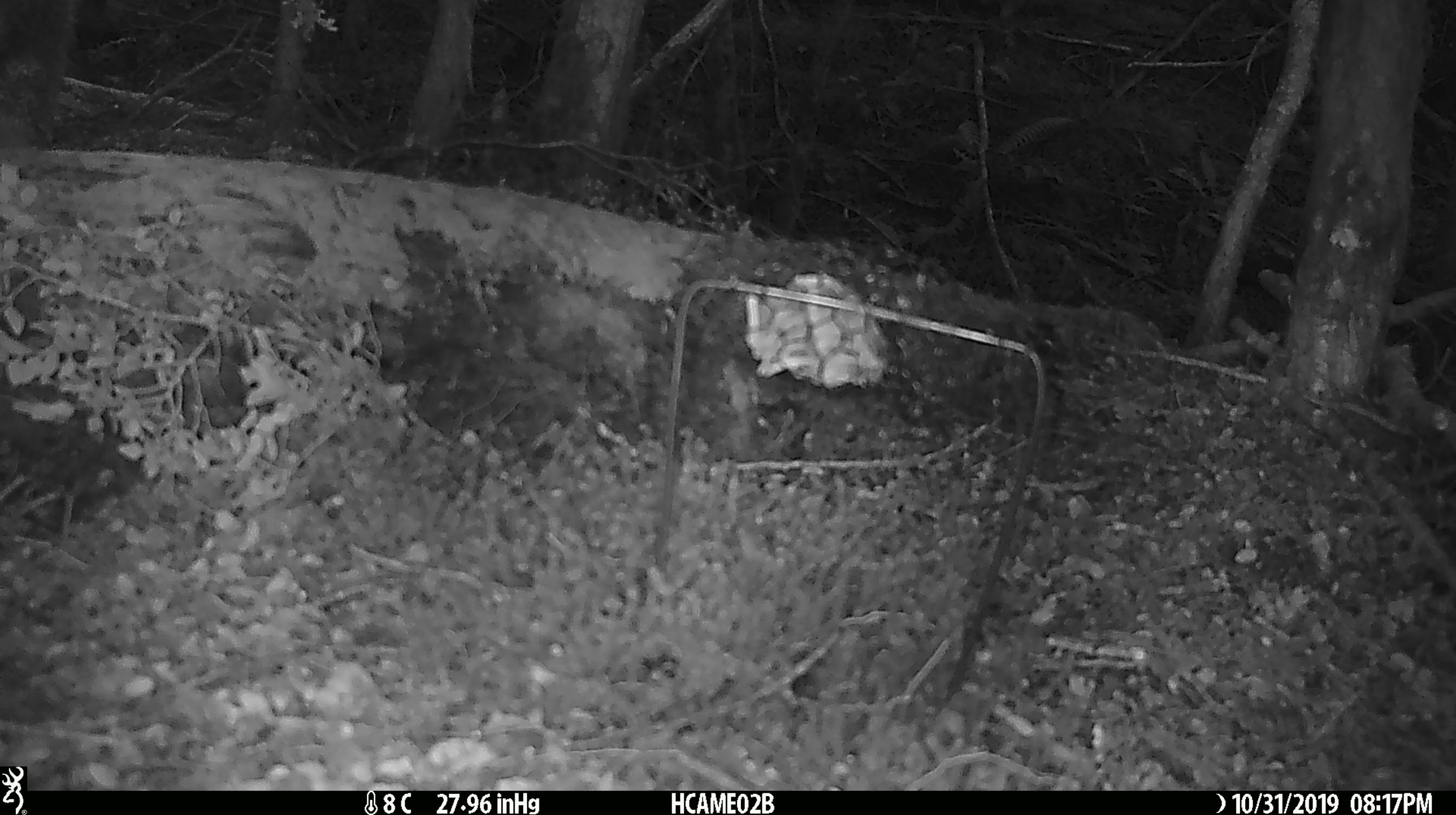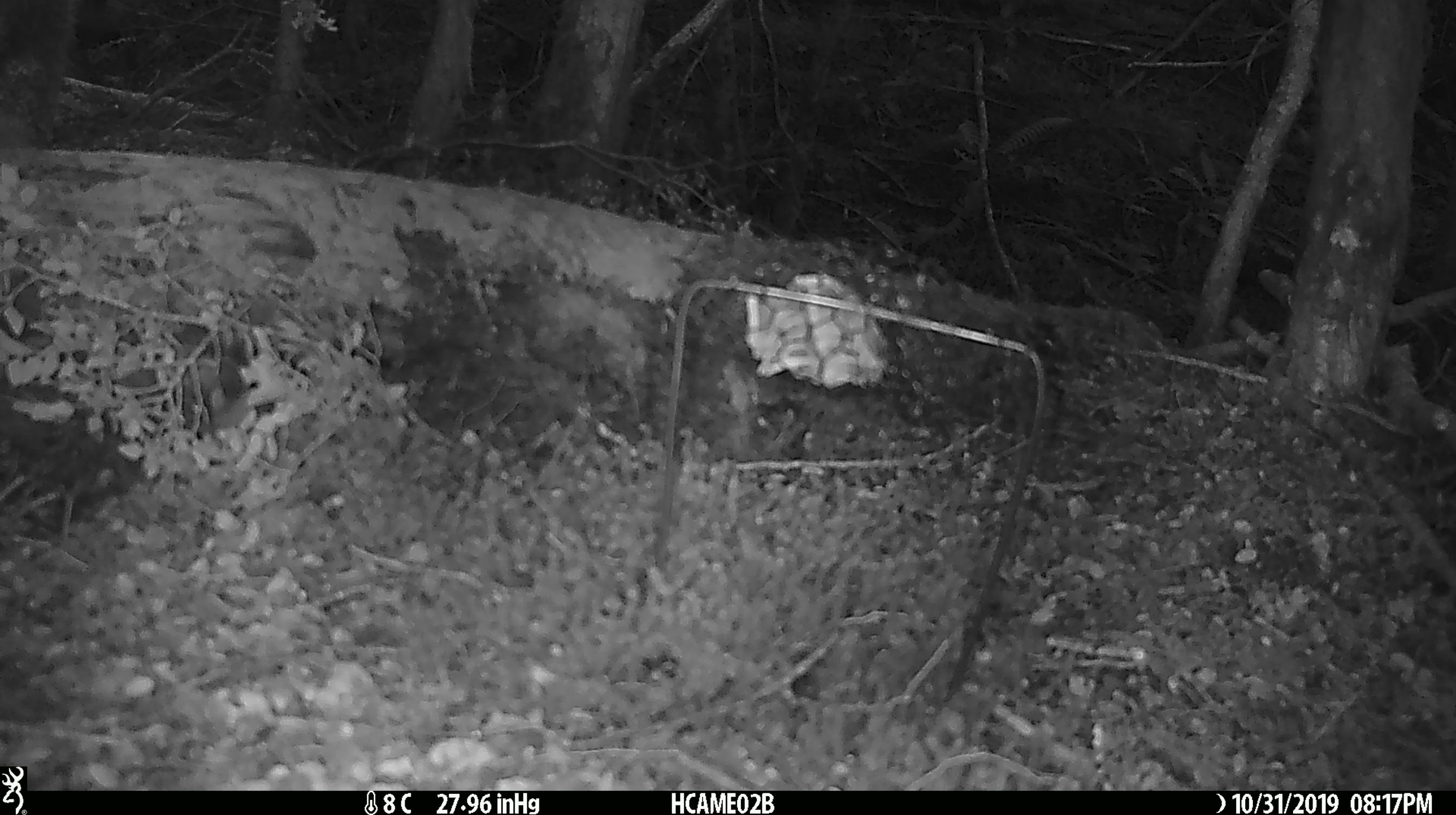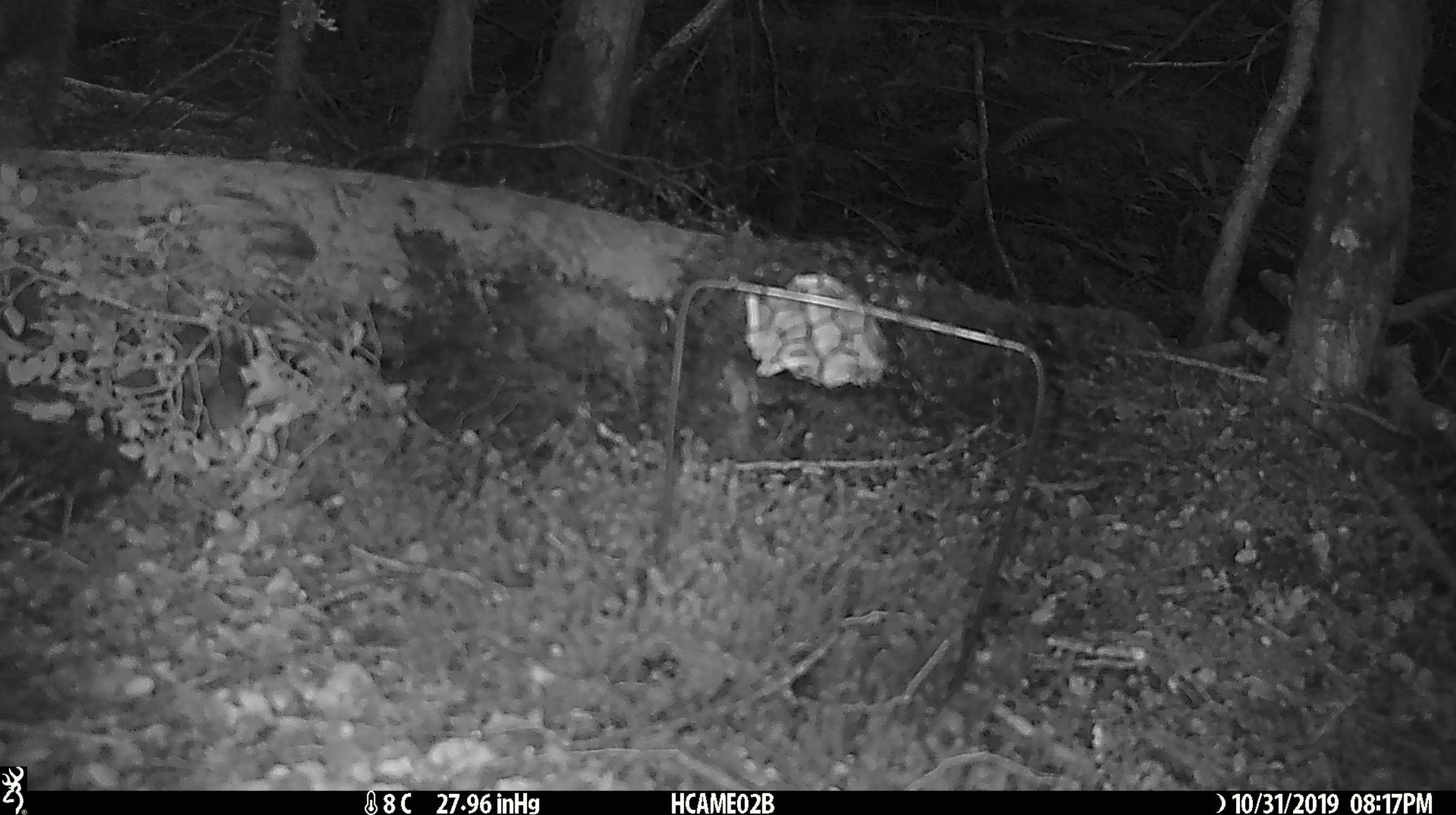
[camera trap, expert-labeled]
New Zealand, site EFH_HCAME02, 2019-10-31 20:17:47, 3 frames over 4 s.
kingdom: Animalia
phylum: Chordata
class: Mammalia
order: Rodentia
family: Muridae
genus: Mus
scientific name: Mus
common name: mouse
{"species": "mouse (Mus)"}